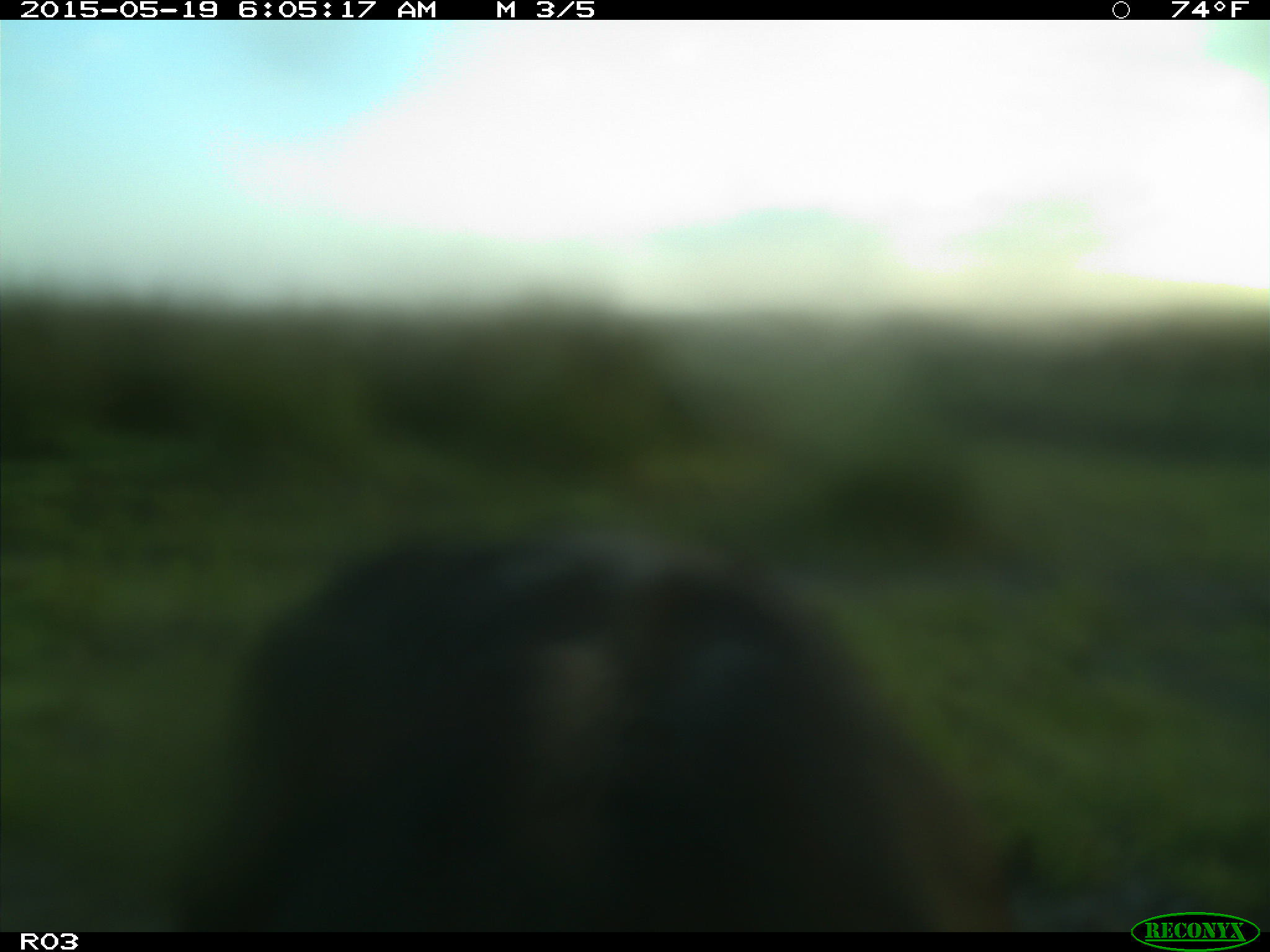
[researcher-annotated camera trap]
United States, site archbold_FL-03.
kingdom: Animalia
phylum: Chordata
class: Mammalia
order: Artiodactyla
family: Bovidae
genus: Bos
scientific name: Bos taurus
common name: domestic cow